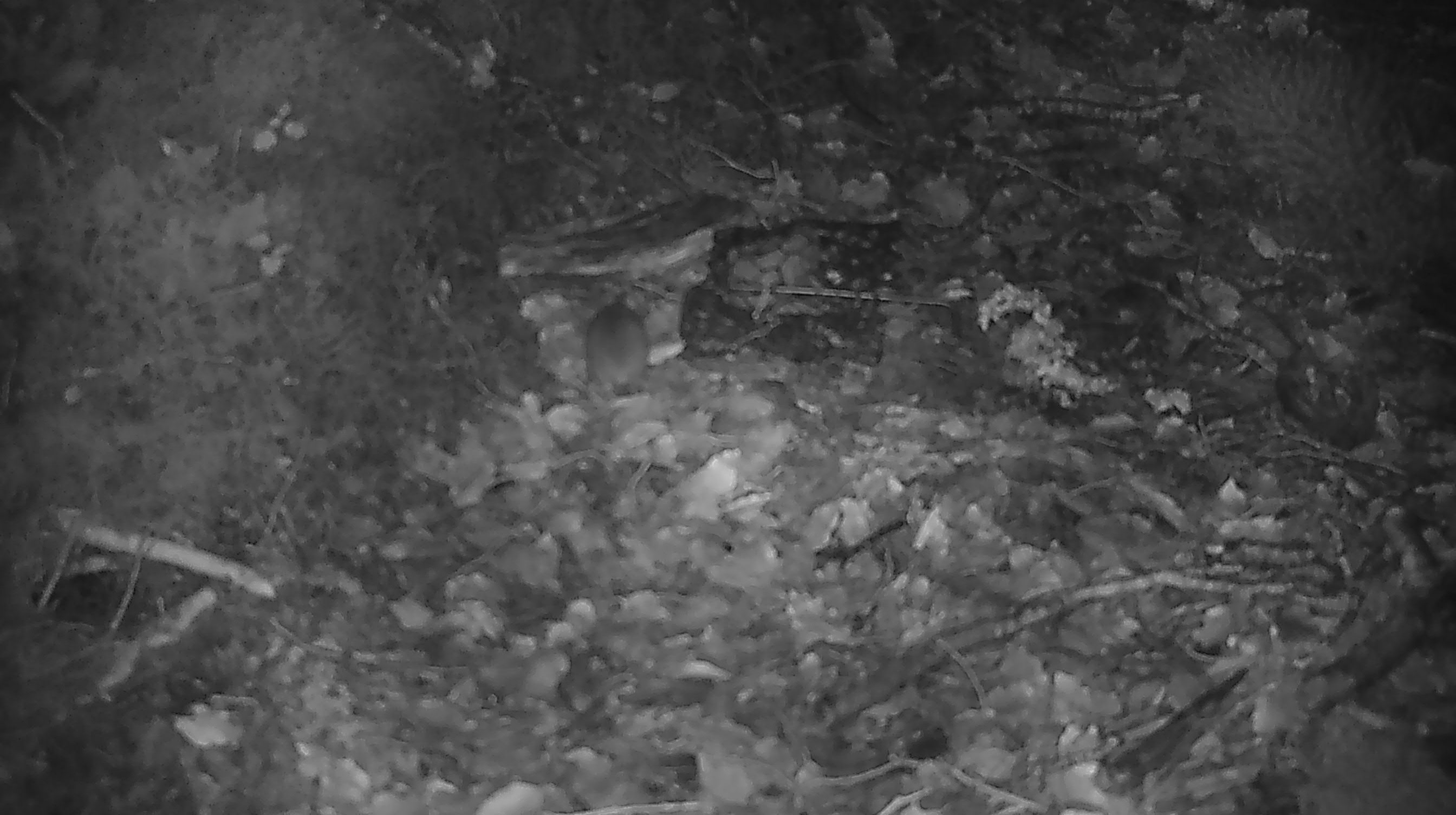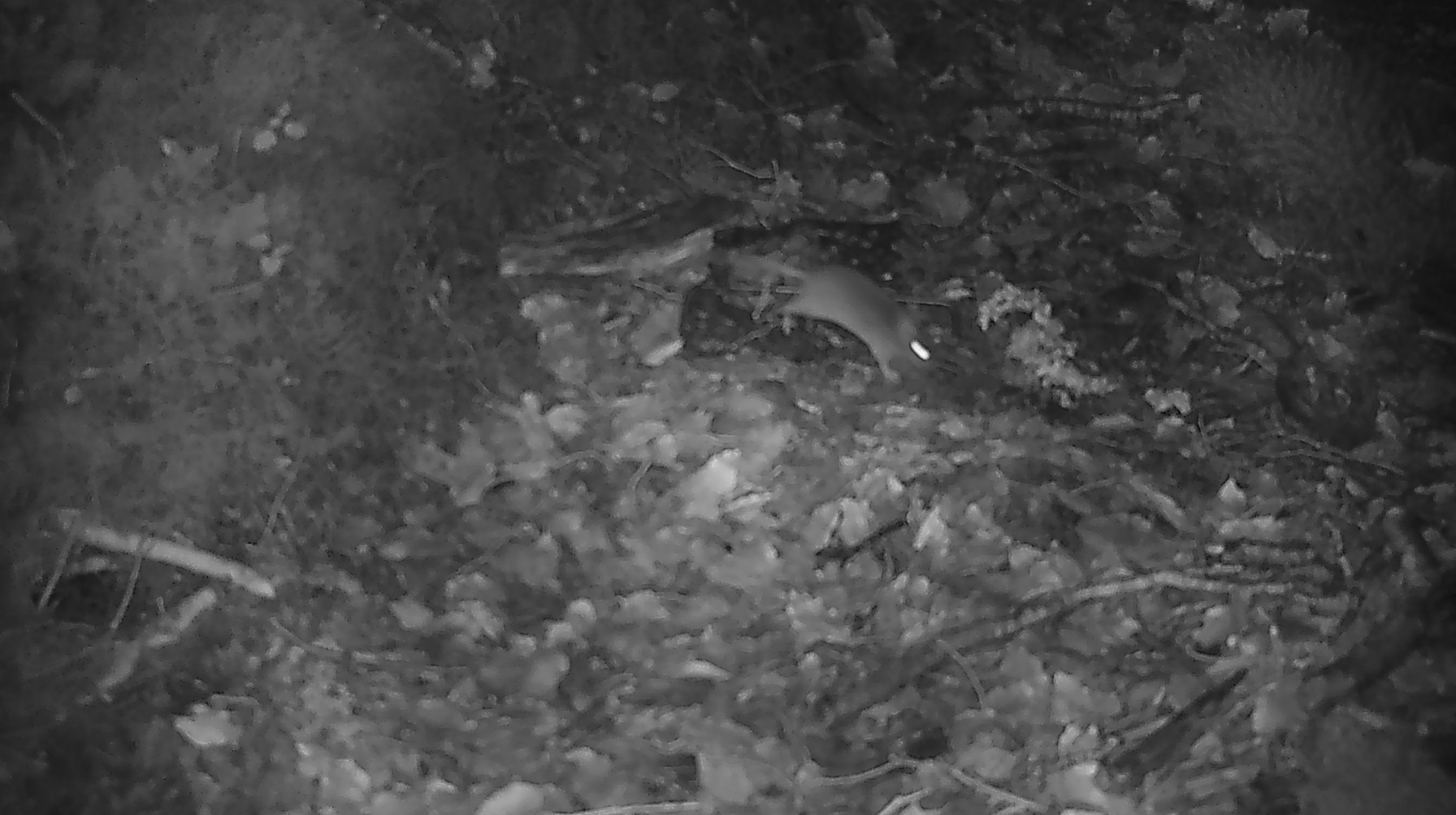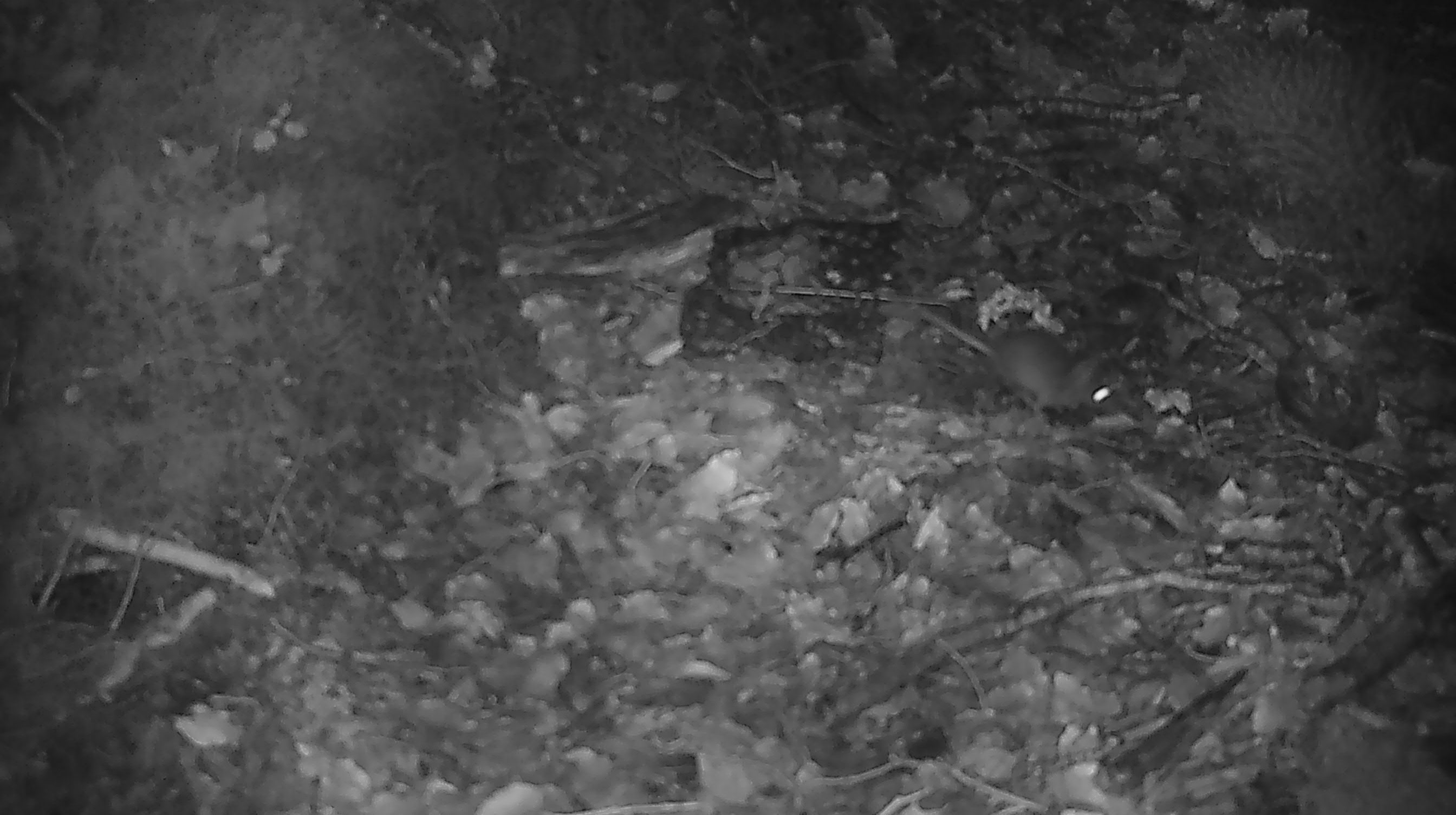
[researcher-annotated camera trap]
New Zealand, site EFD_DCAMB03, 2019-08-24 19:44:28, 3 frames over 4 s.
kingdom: Animalia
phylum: Chordata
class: Mammalia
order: Rodentia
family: Muridae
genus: Mus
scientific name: Mus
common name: mouse